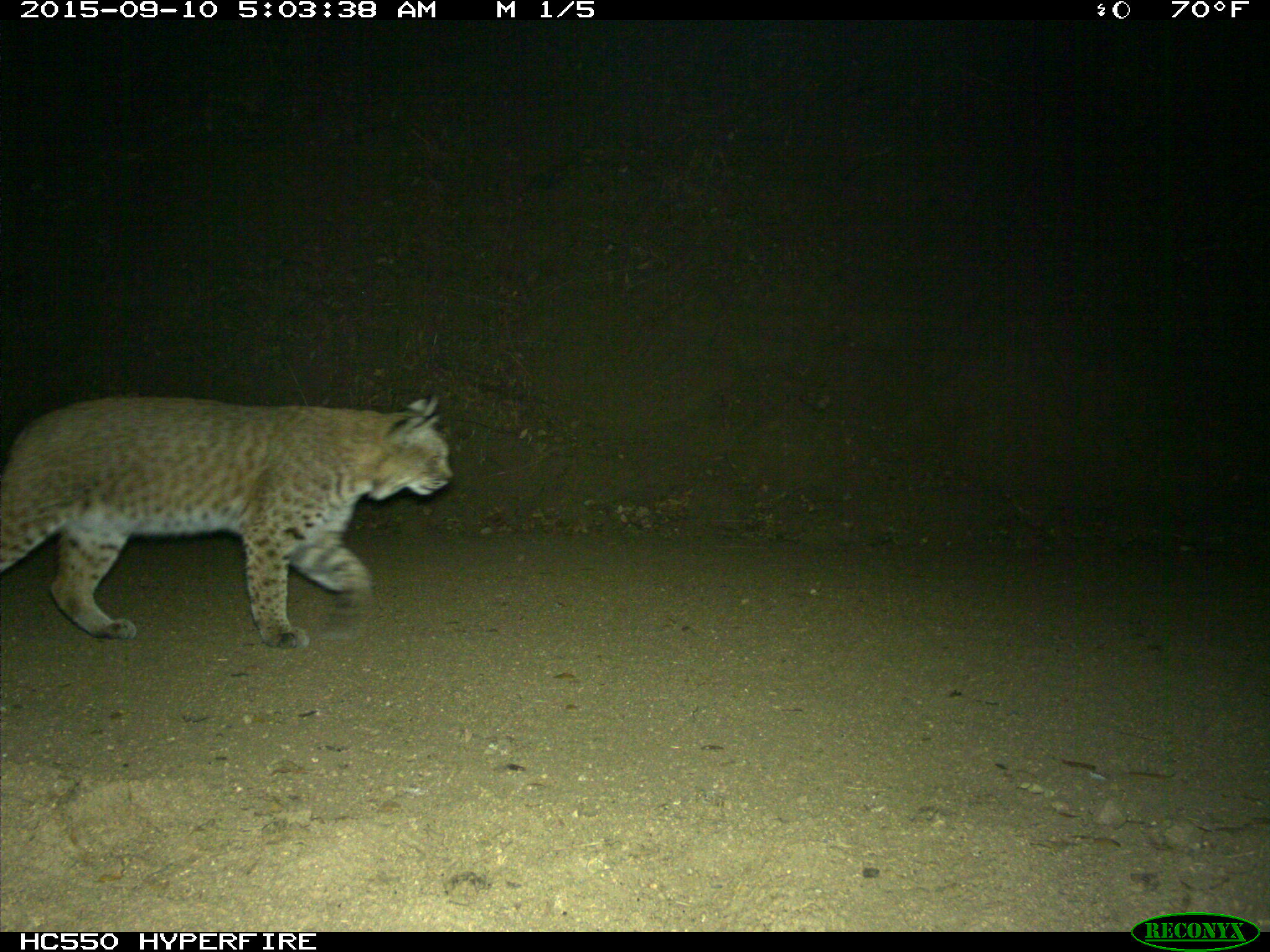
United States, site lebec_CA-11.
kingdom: Animalia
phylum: Chordata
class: Mammalia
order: Carnivora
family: Felidae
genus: Lynx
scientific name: Lynx rufus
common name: bobcat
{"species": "Lynx rufus (bobcat)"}